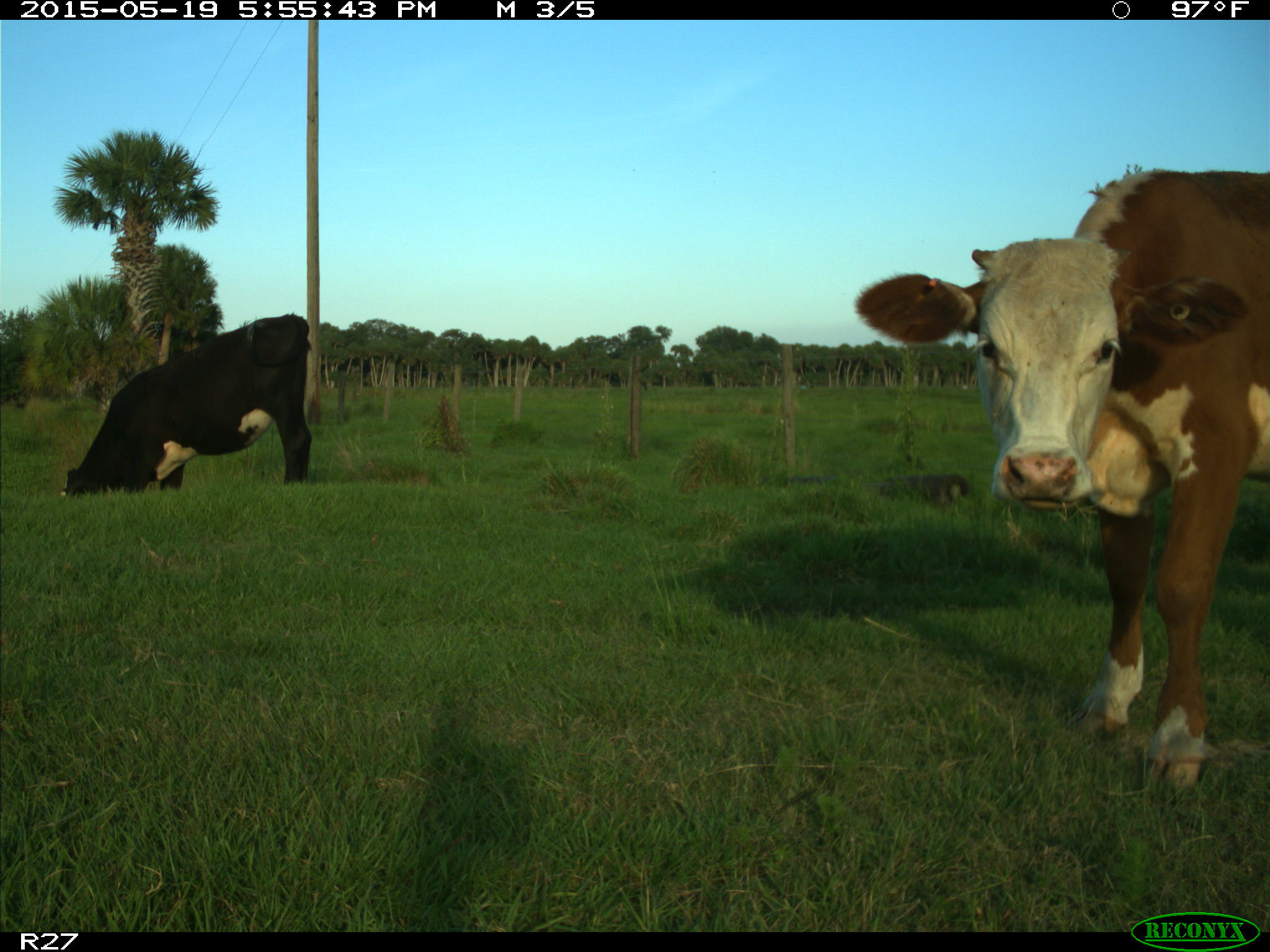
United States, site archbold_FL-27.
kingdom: Animalia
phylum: Chordata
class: Mammalia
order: Artiodactyla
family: Bovidae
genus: Bos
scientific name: Bos taurus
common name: domestic cow